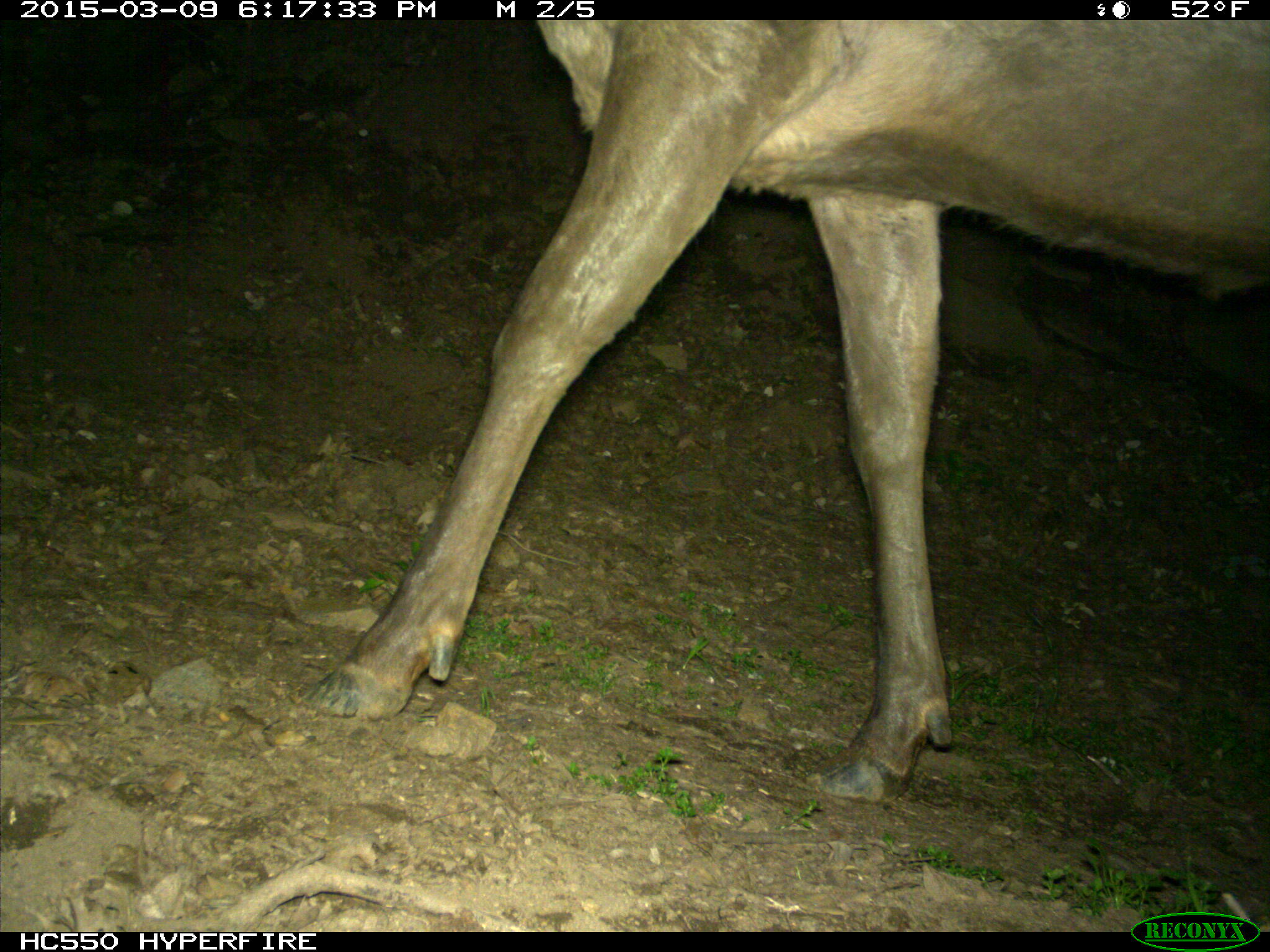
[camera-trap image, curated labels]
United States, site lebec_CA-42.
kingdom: Animalia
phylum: Chordata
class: Mammalia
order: Artiodactyla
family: Cervidae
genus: Cervus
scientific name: Cervus canadensis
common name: elk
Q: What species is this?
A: Cervus canadensis (elk).